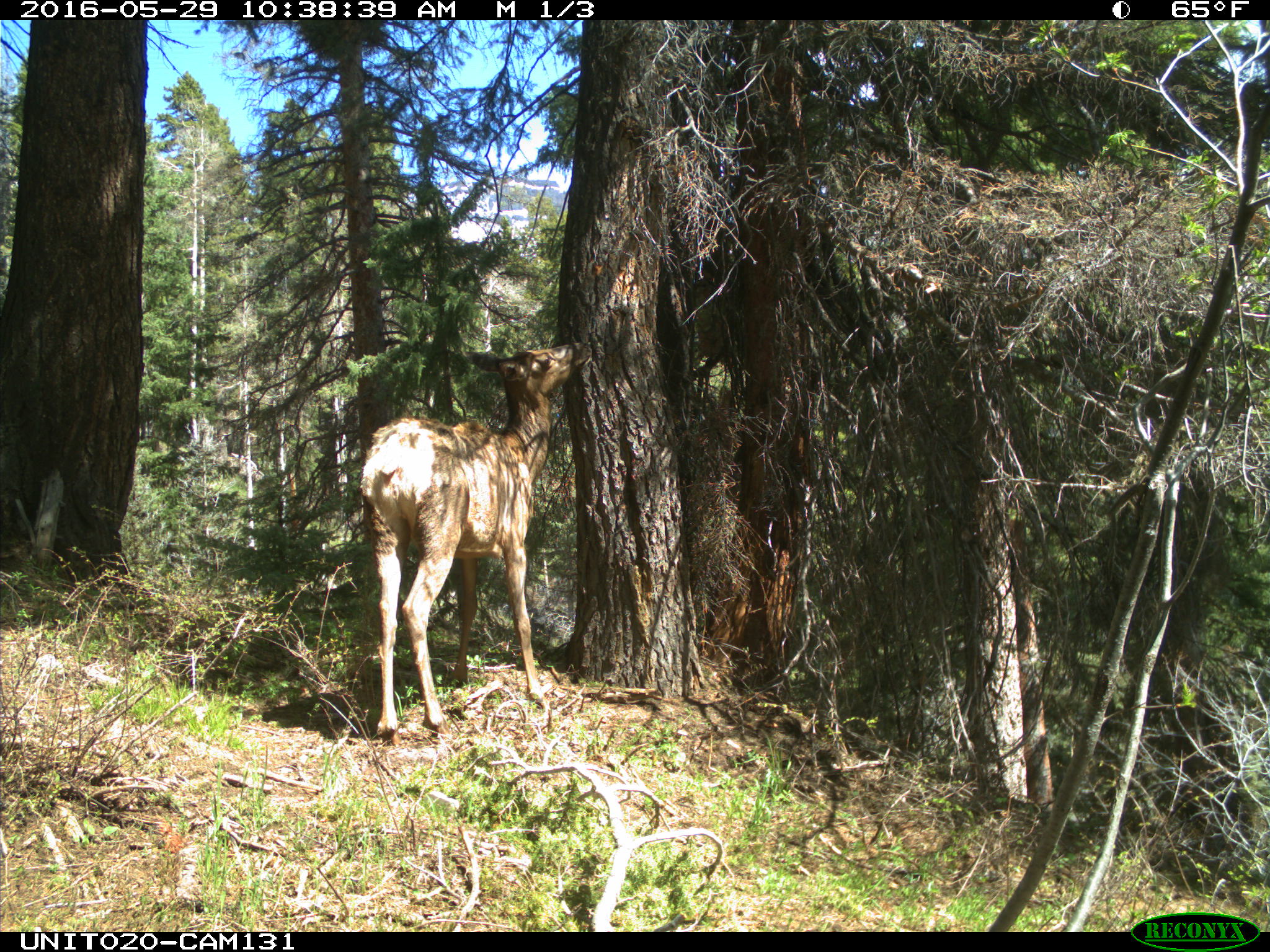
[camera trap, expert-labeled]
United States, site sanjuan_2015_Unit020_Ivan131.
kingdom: Animalia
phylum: Chordata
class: Mammalia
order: Artiodactyla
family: Cervidae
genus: Cervus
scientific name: Cervus elaphus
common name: red deer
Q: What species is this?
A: Cervus elaphus (red deer).